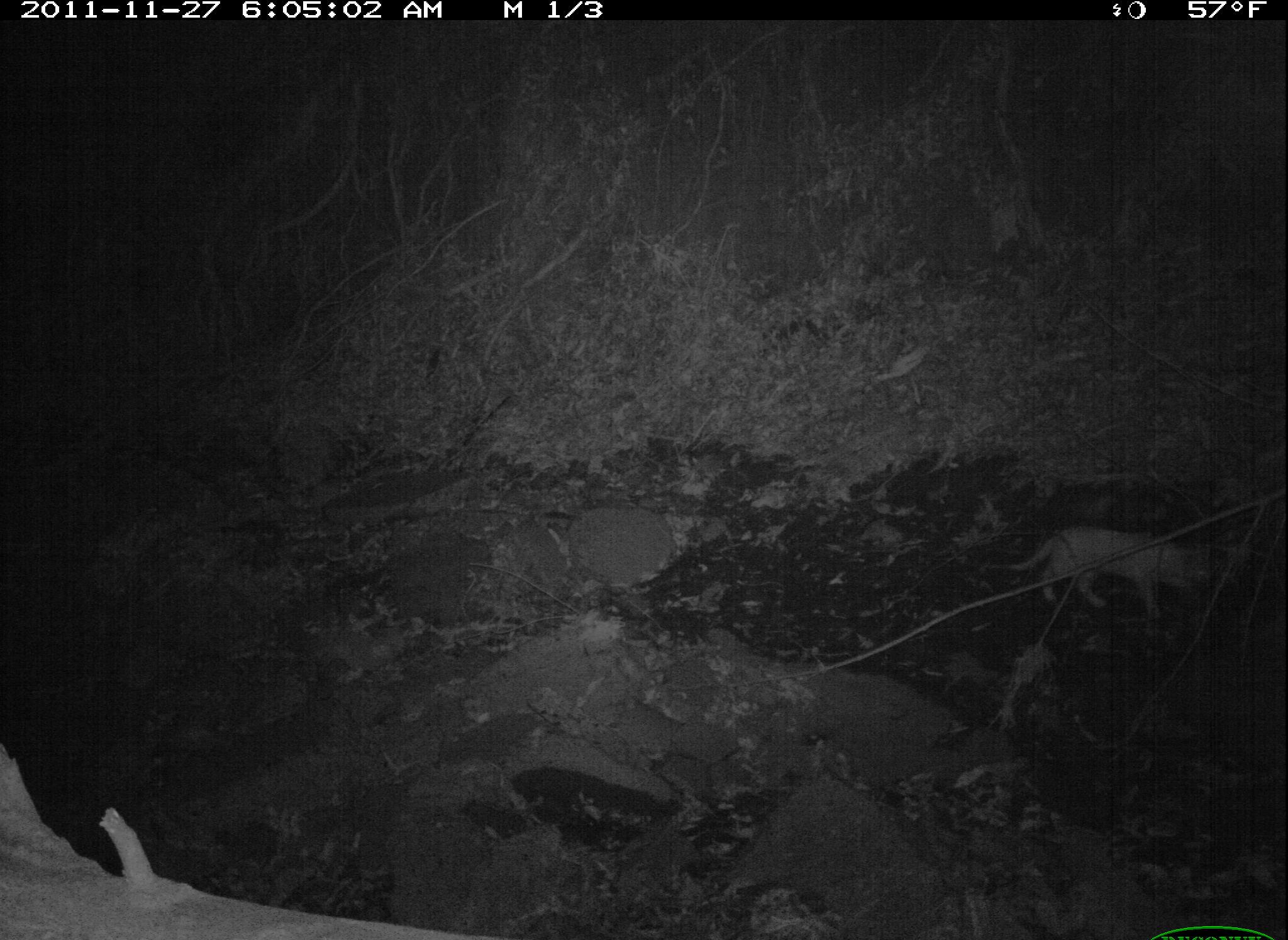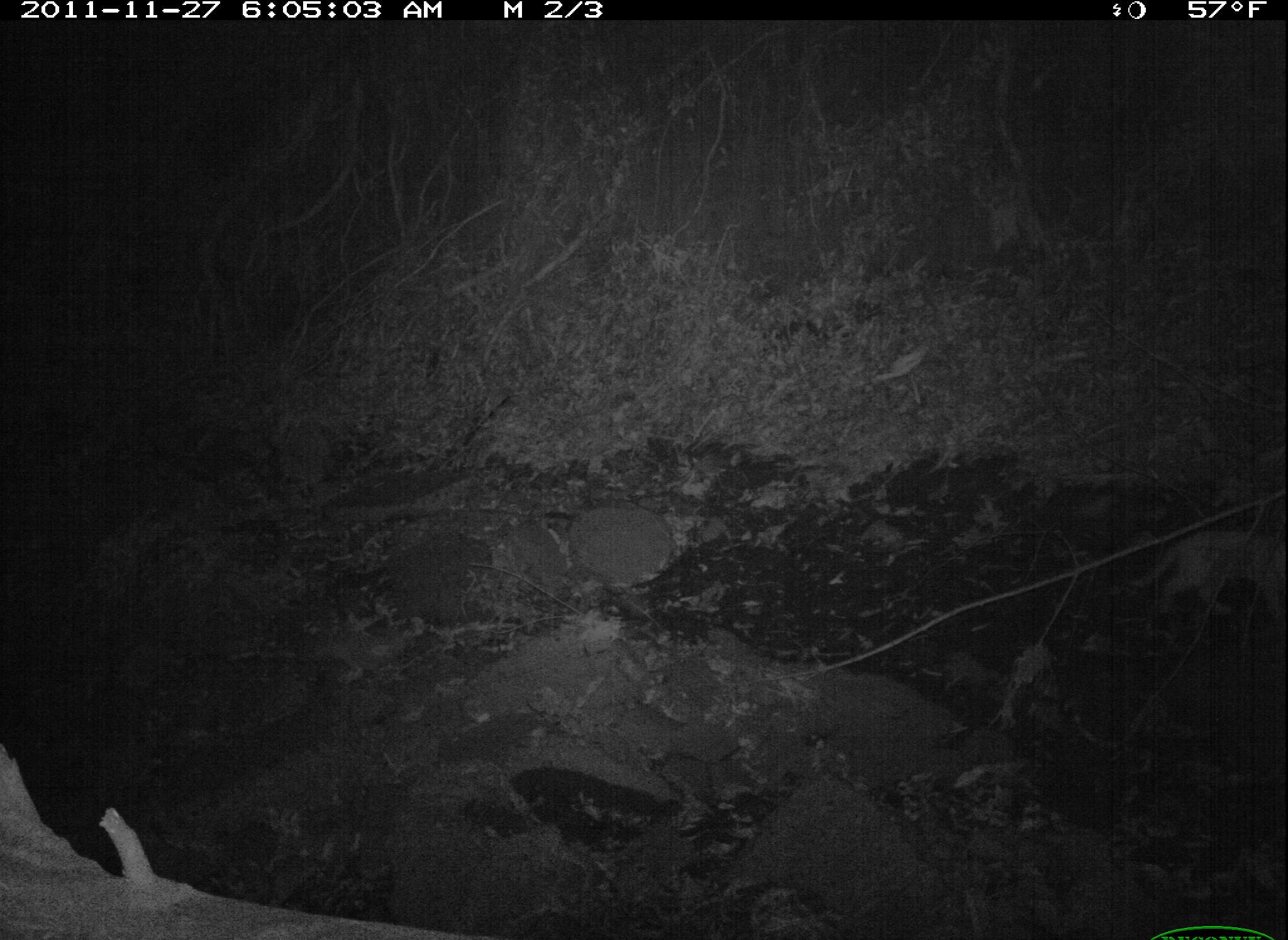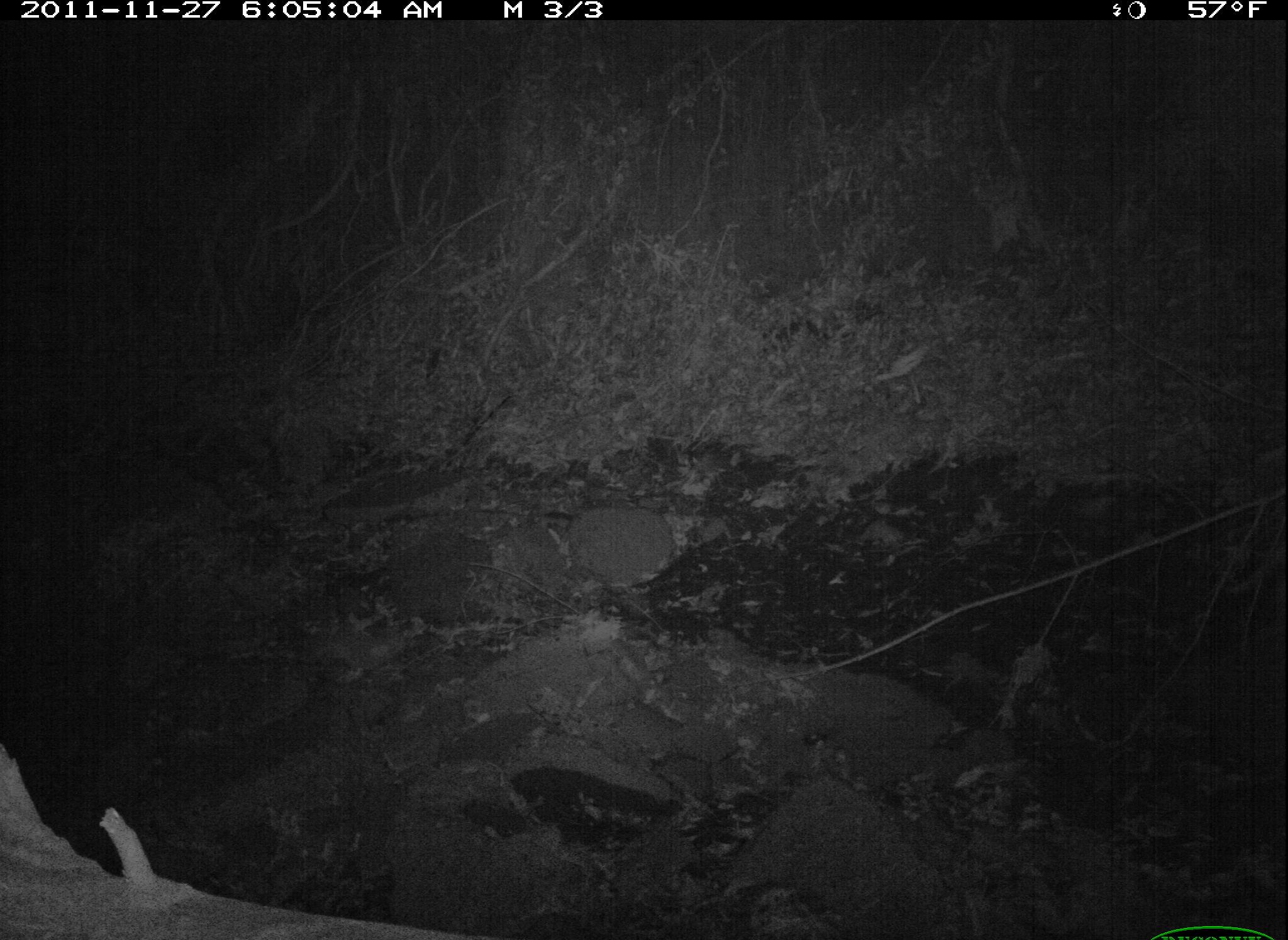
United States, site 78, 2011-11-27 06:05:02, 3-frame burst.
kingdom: Animalia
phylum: Chordata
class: Mammalia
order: Carnivora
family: Felidae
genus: Felis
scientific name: Felis catus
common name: cat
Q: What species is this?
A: Cat (Felis catus).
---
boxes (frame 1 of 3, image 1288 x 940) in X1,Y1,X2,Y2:
cat: 992,523,1208,631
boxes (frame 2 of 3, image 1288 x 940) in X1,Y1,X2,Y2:
cat: 1121,507,1286,636